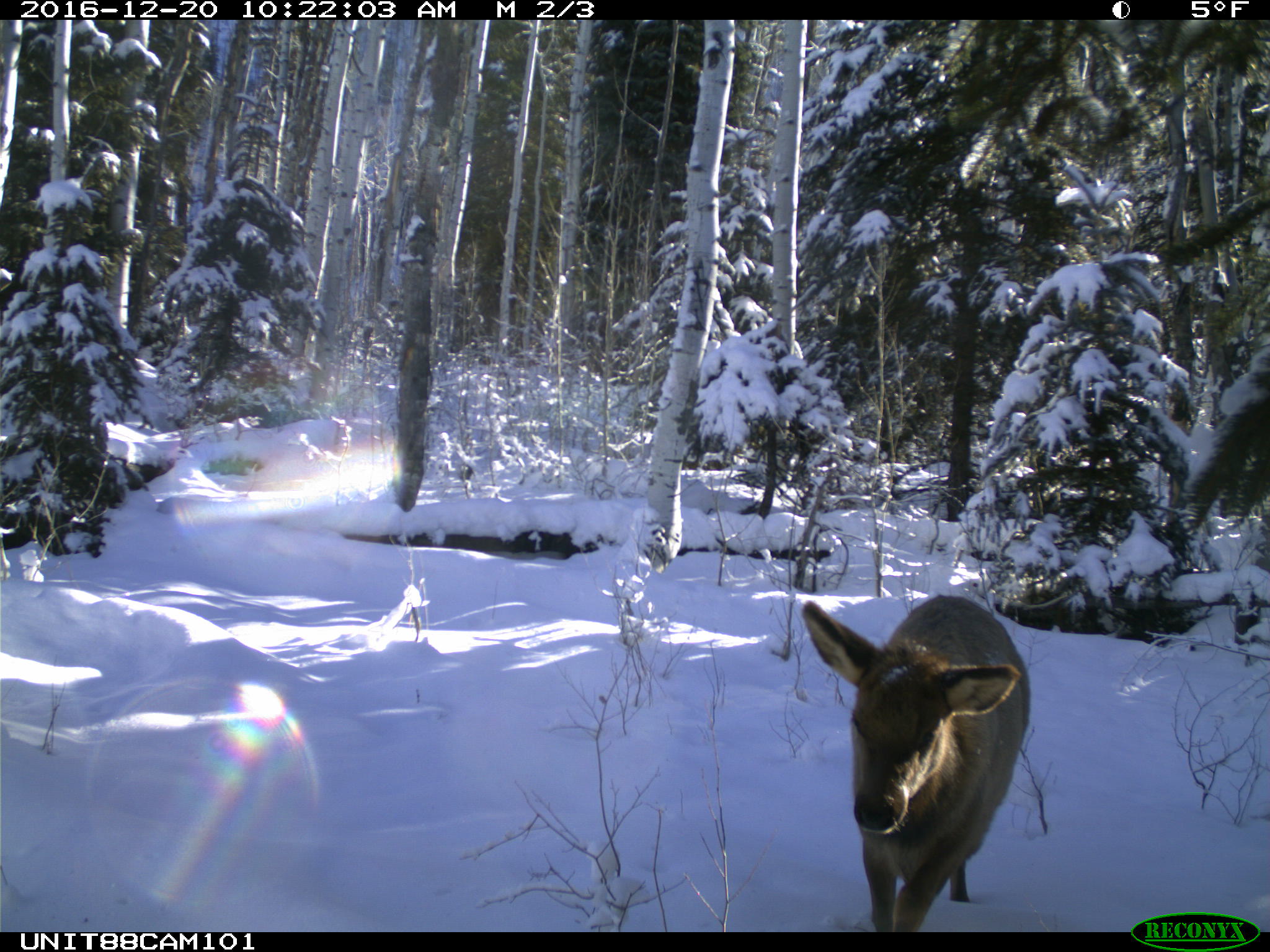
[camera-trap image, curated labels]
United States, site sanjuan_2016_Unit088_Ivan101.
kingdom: Animalia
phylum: Chordata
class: Mammalia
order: Artiodactyla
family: Cervidae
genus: Cervus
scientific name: Cervus elaphus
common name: red deer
Cervus elaphus (red deer).